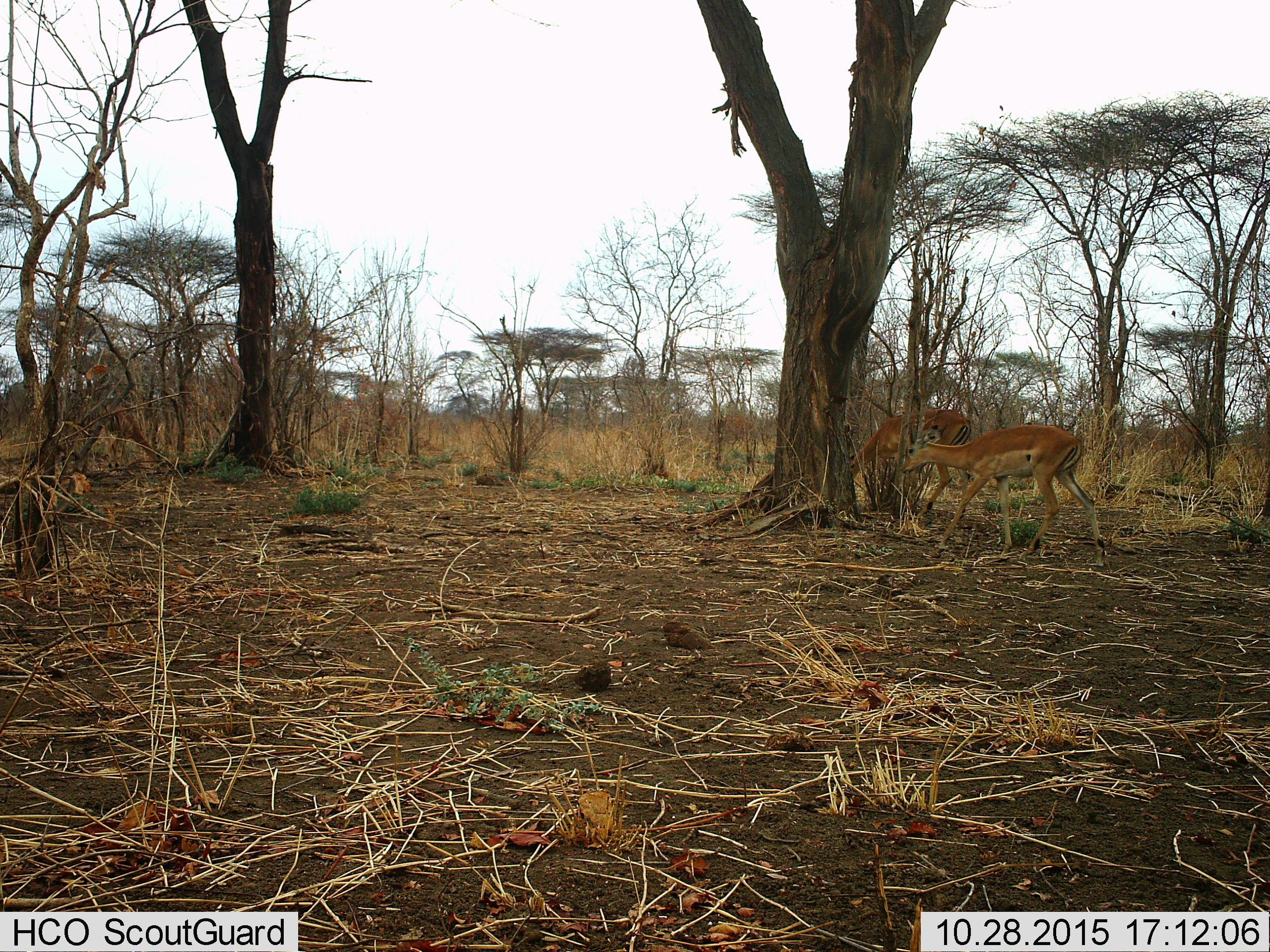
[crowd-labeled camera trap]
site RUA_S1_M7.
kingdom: Animalia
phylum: Chordata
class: Mammalia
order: Artiodactyla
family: Bovidae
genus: Aepyceros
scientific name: Aepyceros melampus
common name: impala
Impala (Aepyceros melampus), count 2. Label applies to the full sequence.